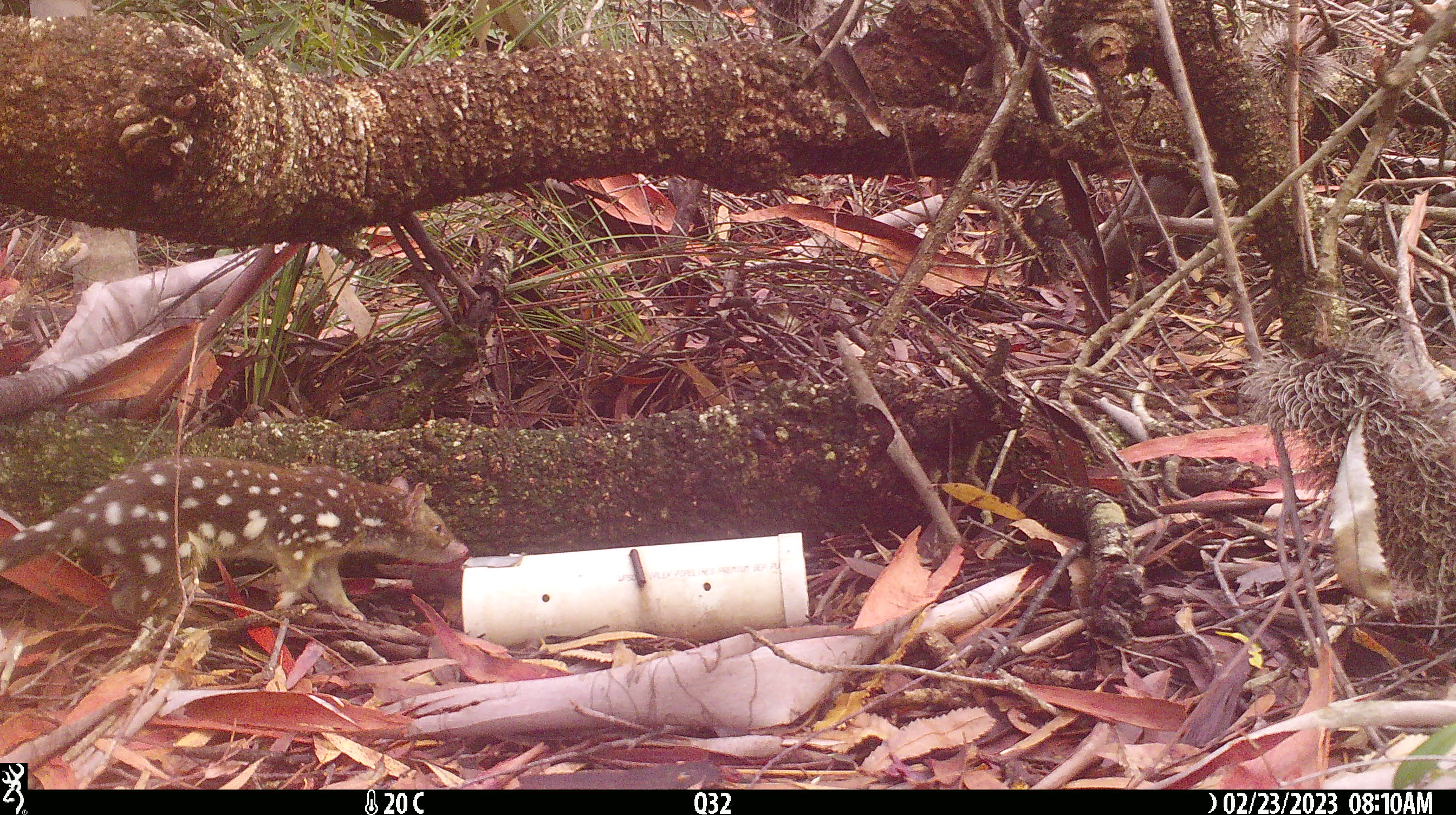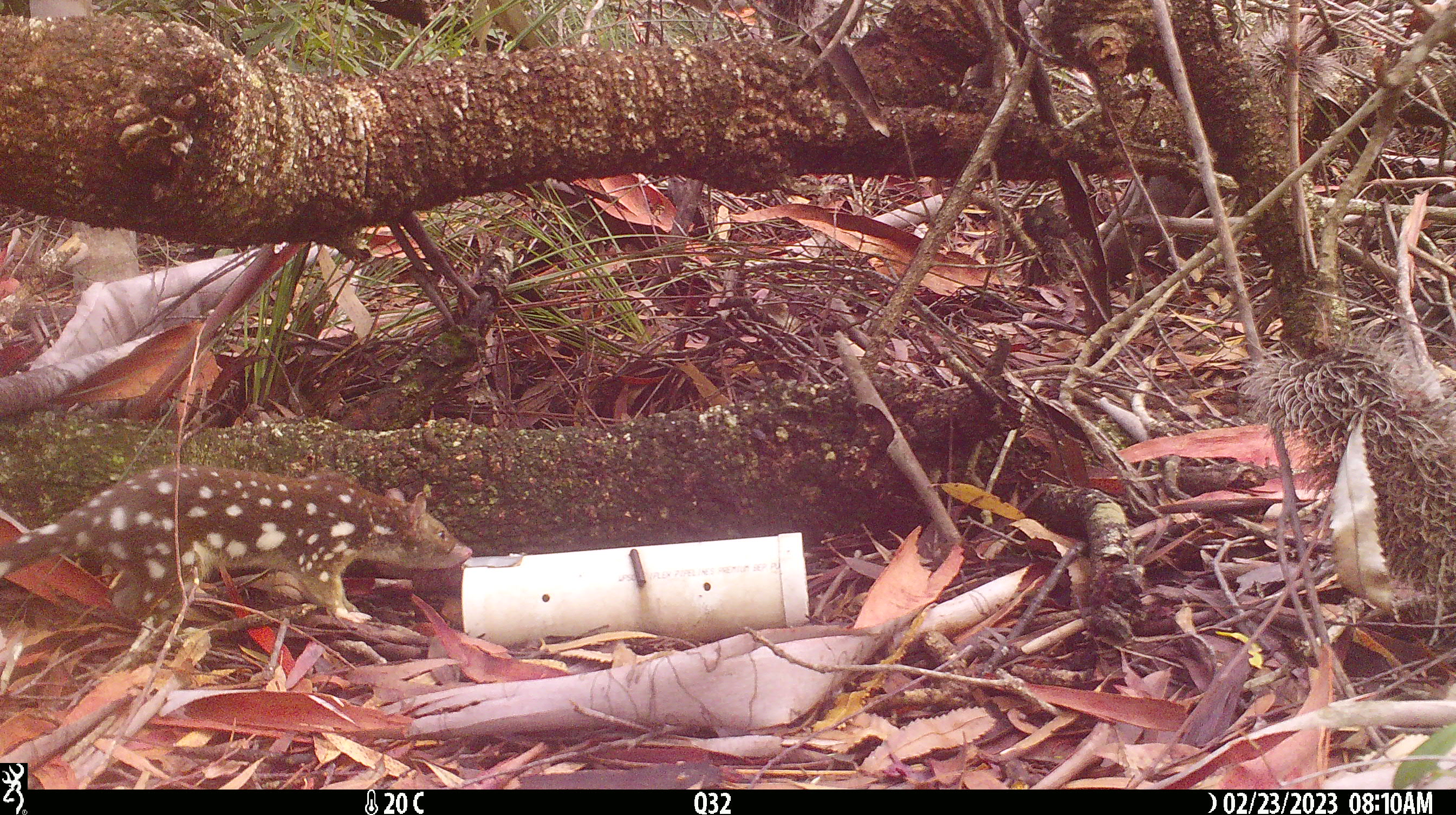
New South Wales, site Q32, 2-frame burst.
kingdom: Animalia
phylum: Chordata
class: Mammalia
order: Dasyuromorphia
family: Dasyuridae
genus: Dasyurus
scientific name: Dasyurus maculatus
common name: spotted-tailed quoll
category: quoll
Quoll (spotted-tailed quoll) (Dasyurus maculatus).